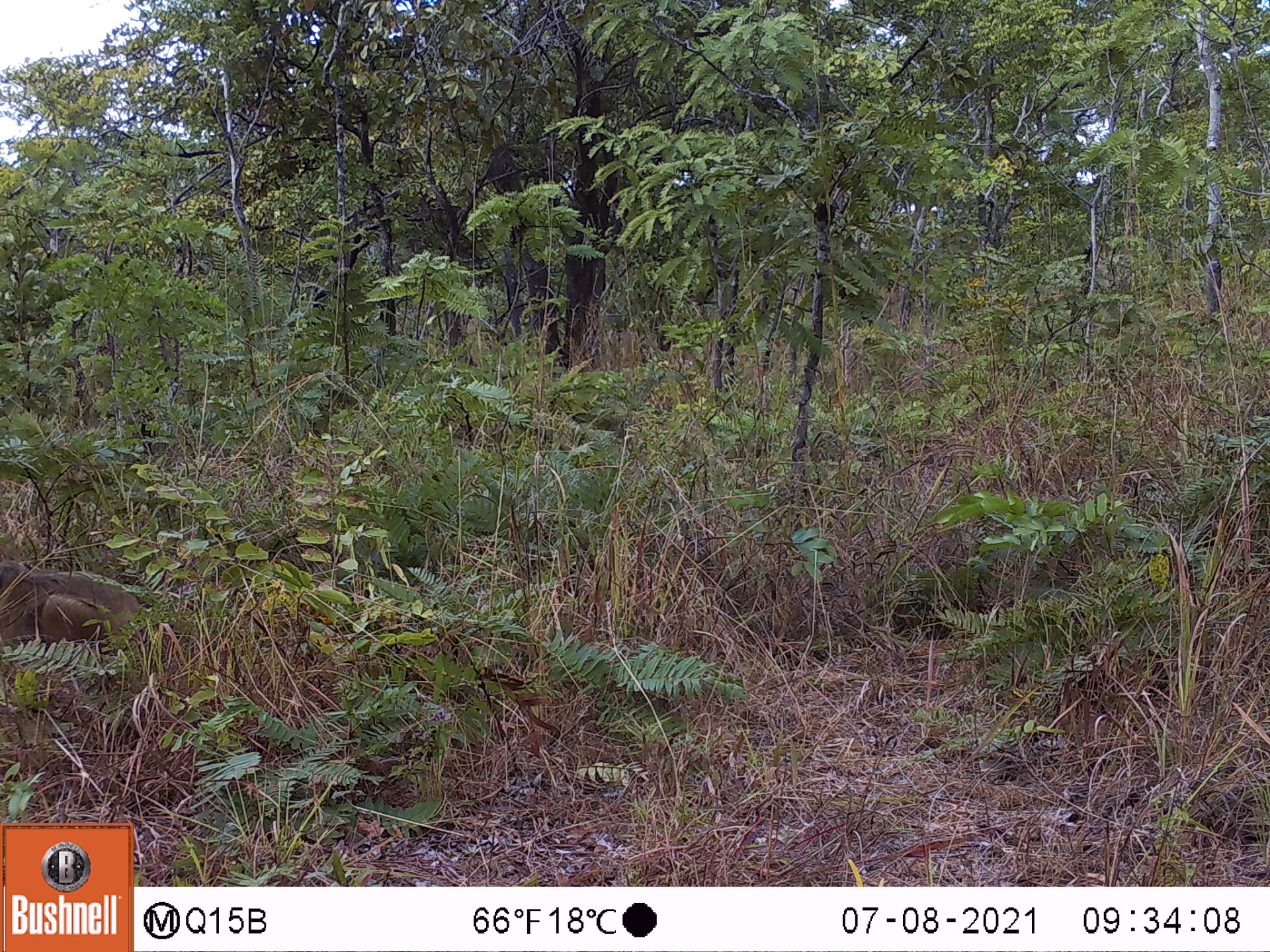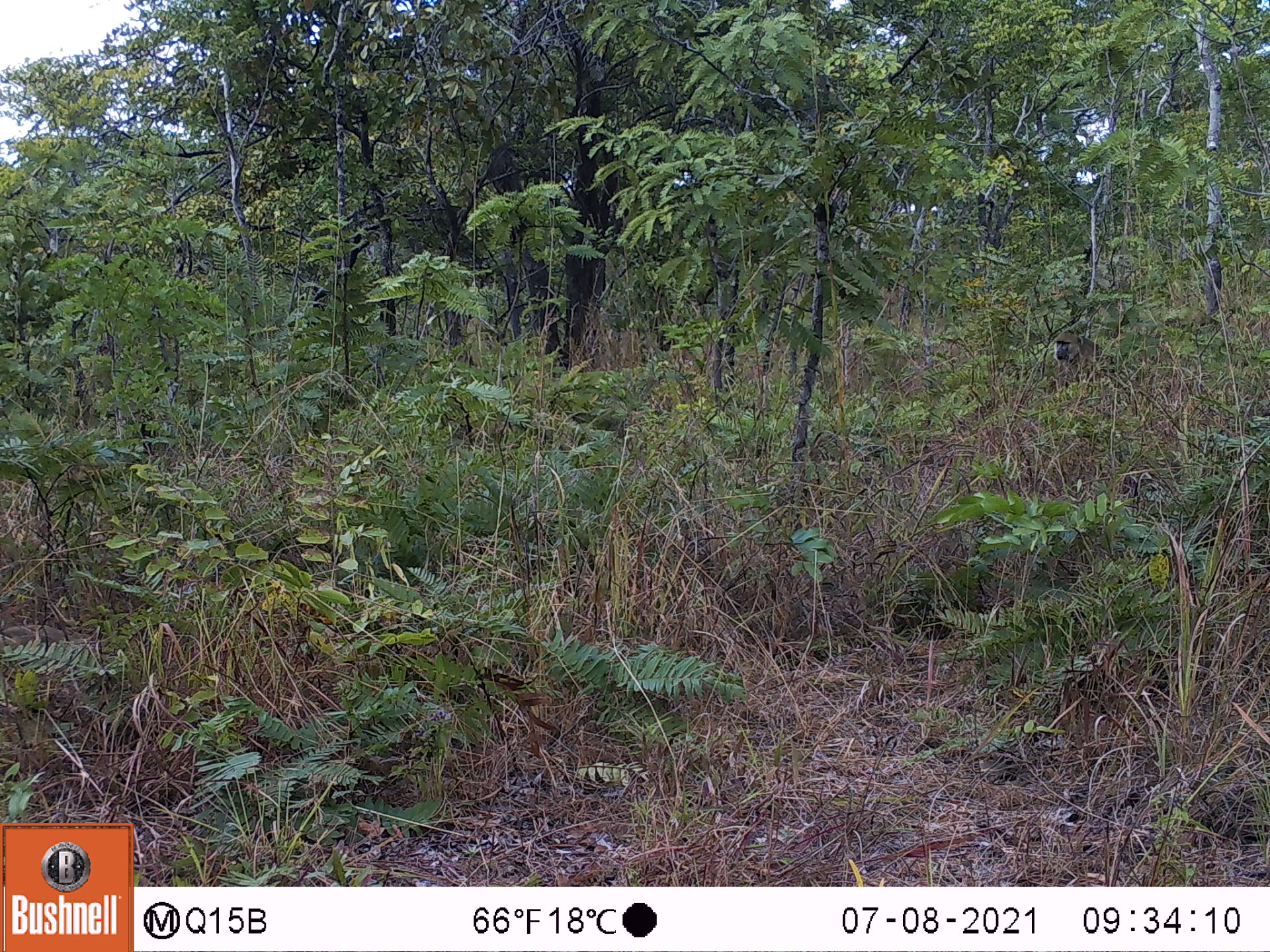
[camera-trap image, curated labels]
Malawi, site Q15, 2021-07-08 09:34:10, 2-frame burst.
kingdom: Animalia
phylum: Chordata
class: Mammalia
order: Primates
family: Cercopithecidae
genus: Papio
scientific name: Papio cynocephalus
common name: yellow baboon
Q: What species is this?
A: Yellow baboon (Papio cynocephalus).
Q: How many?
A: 1.